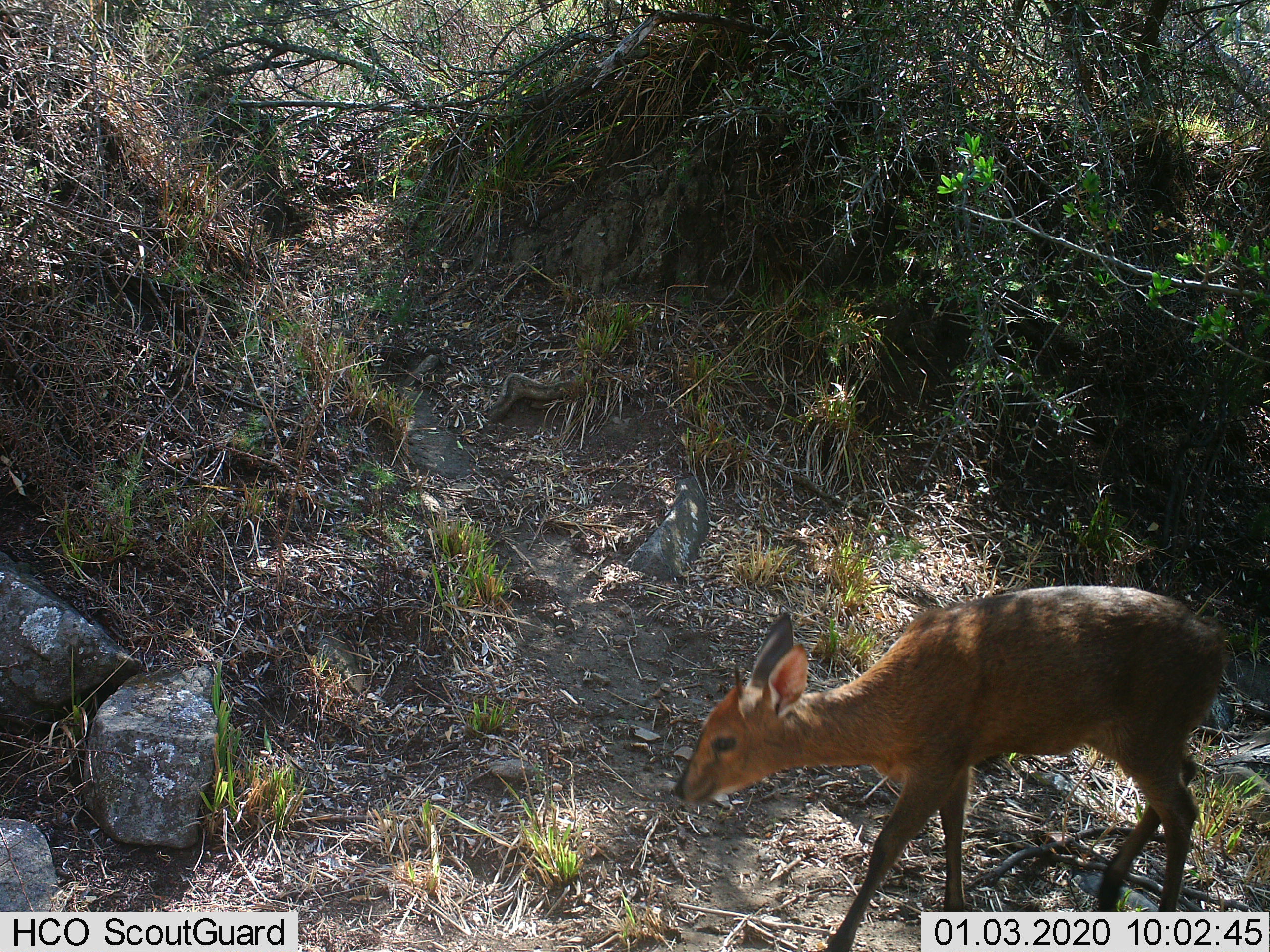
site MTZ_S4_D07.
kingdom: Animalia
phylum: Chordata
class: Mammalia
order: Artiodactyla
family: Bovidae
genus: Sylvicapra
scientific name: Sylvicapra grimmia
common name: common duiker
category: duikercommongrey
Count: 1.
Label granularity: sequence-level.